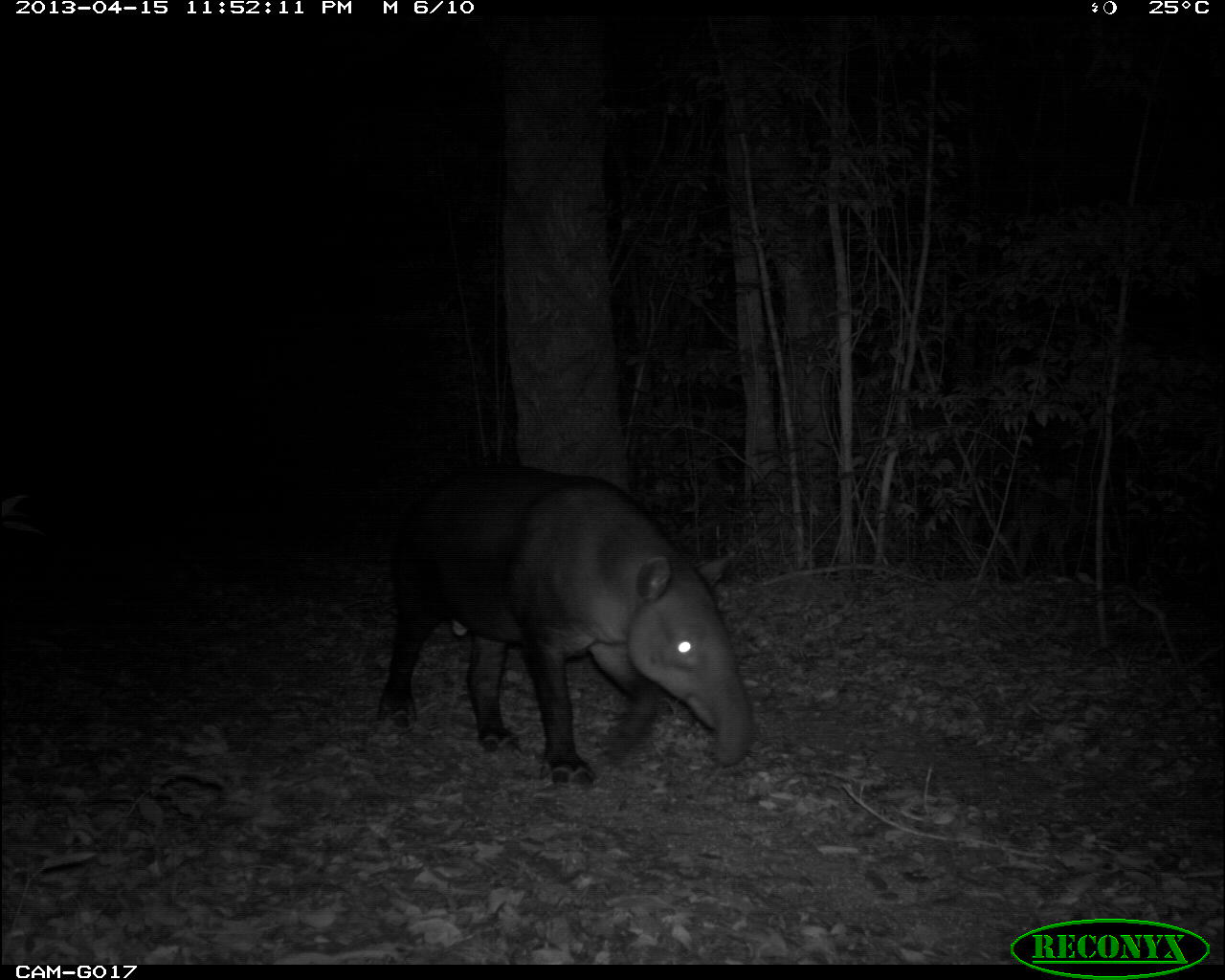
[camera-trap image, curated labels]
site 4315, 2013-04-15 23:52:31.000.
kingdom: Animalia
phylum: Chordata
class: Mammalia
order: Perissodactyla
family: Tapiridae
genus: Tapirus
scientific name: Tapirus bairdii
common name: baird's tapir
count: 1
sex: male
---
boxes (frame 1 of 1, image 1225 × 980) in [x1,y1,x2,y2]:
tapirus bairdii: [376,463,752,791]